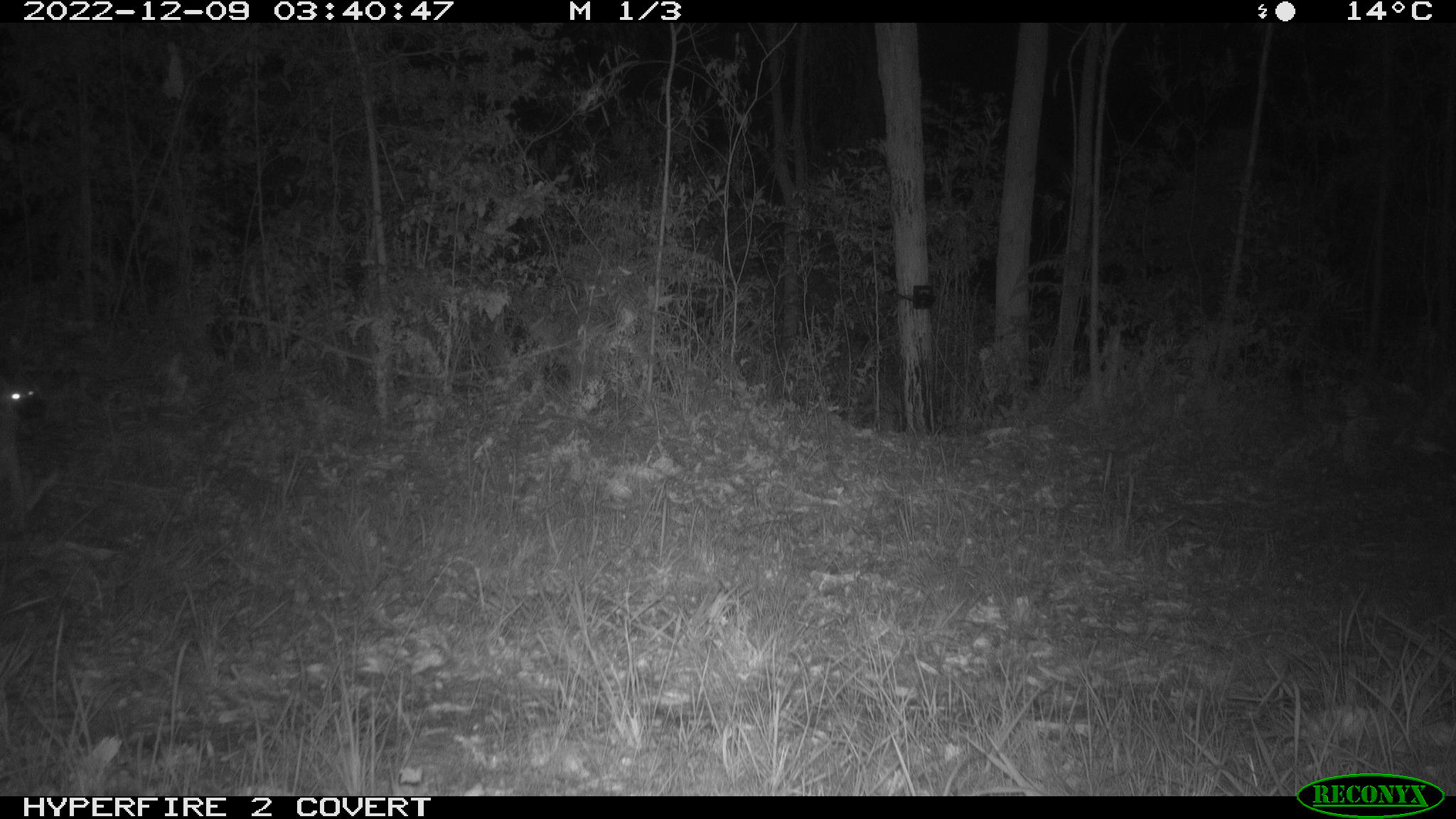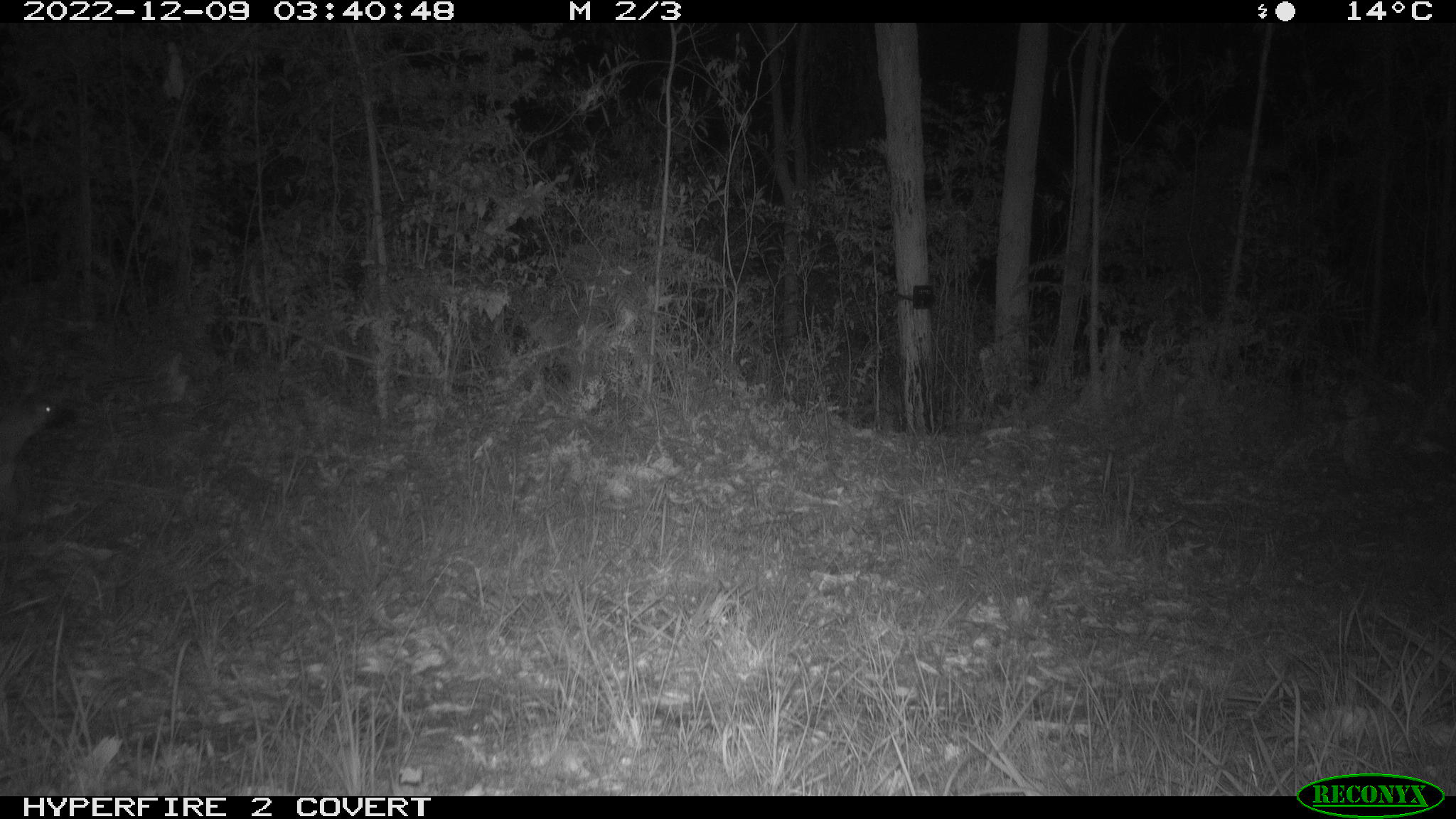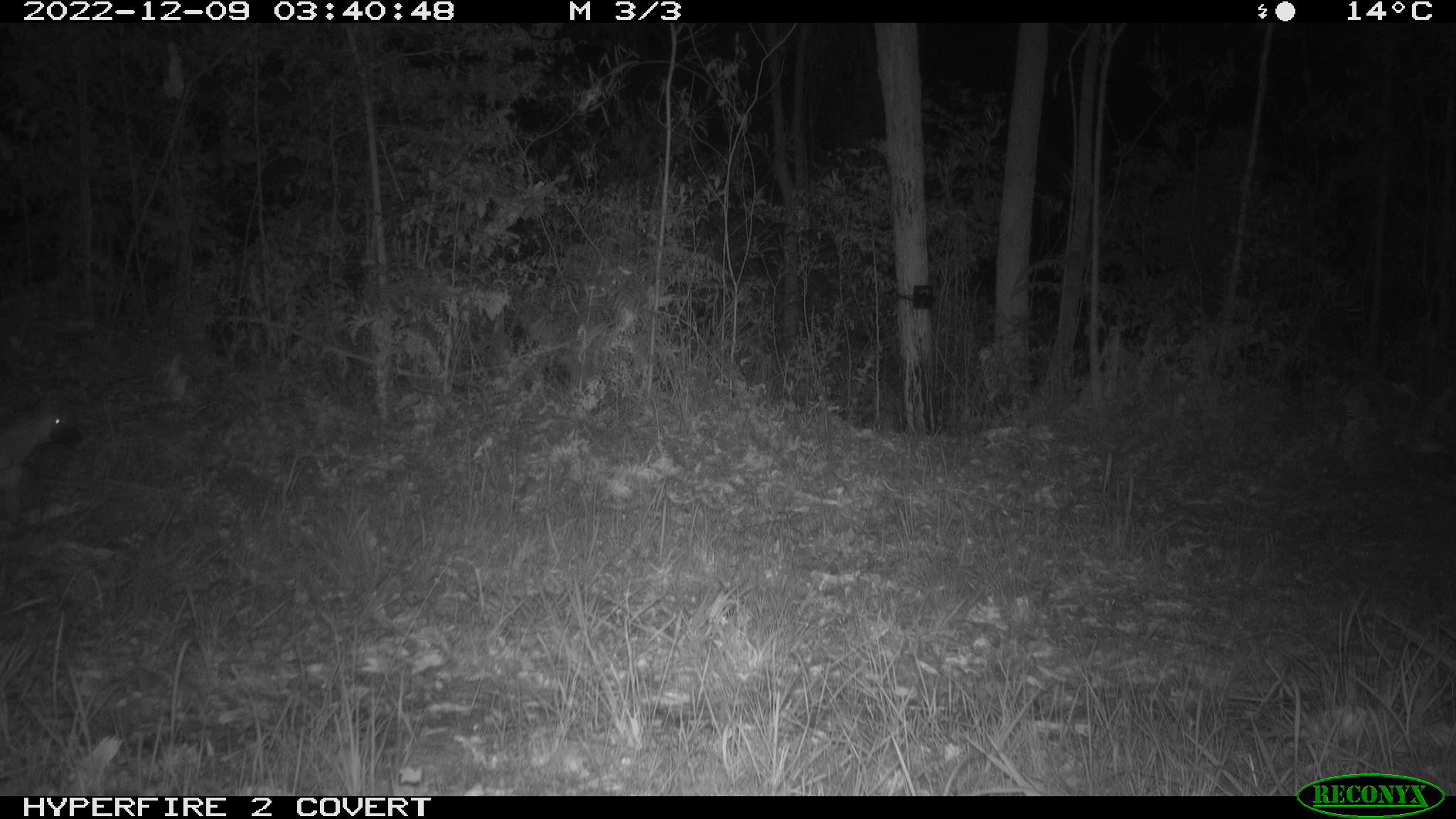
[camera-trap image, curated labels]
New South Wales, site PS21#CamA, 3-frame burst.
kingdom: Animalia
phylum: Chordata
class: Mammalia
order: Carnivora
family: Canidae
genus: Canis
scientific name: Canis familiaris dingo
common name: dingo